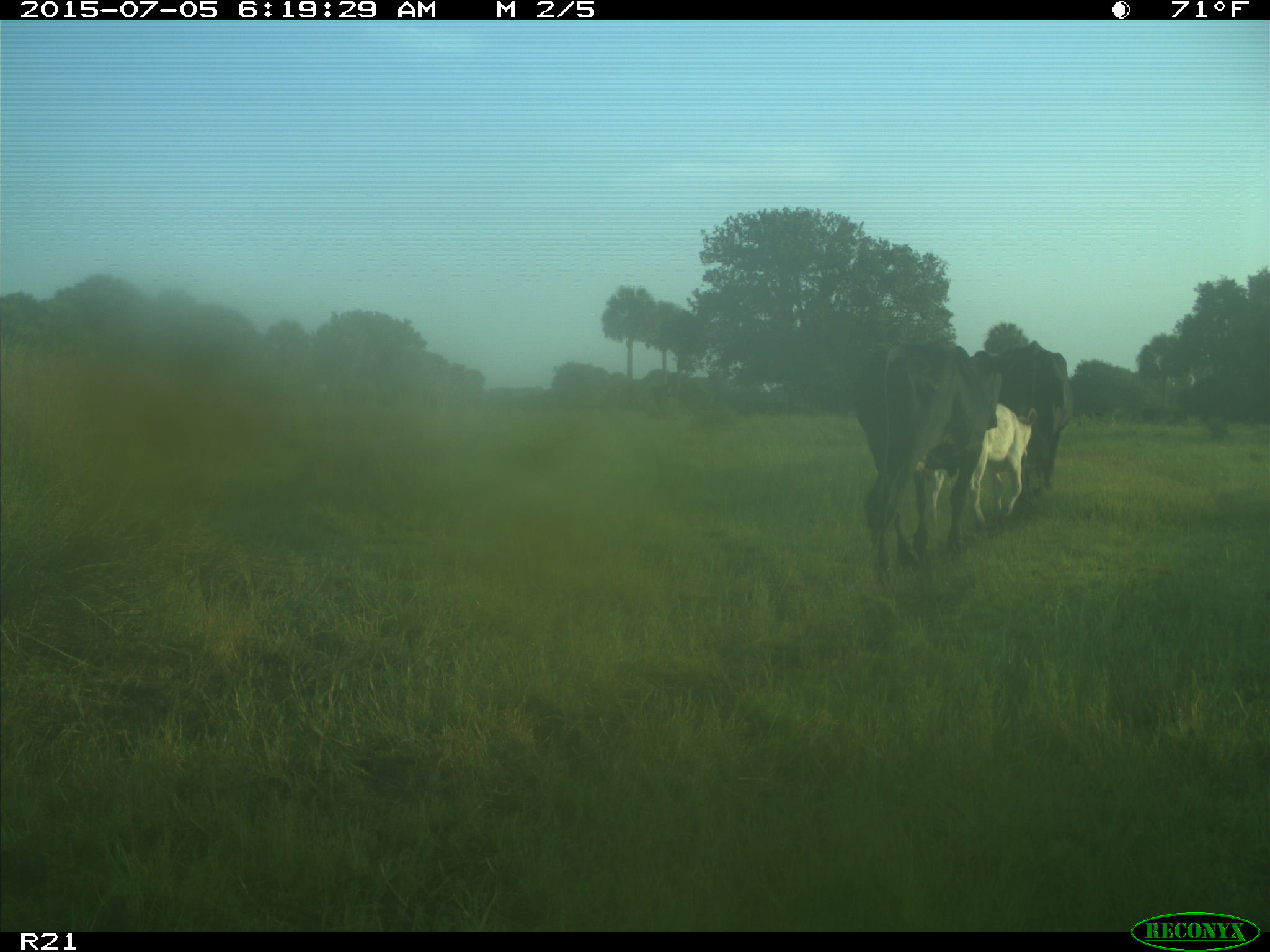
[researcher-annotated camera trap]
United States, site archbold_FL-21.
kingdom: Animalia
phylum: Chordata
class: Mammalia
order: Artiodactyla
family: Bovidae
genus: Bos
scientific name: Bos taurus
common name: domestic cow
Bos taurus (domestic cow).